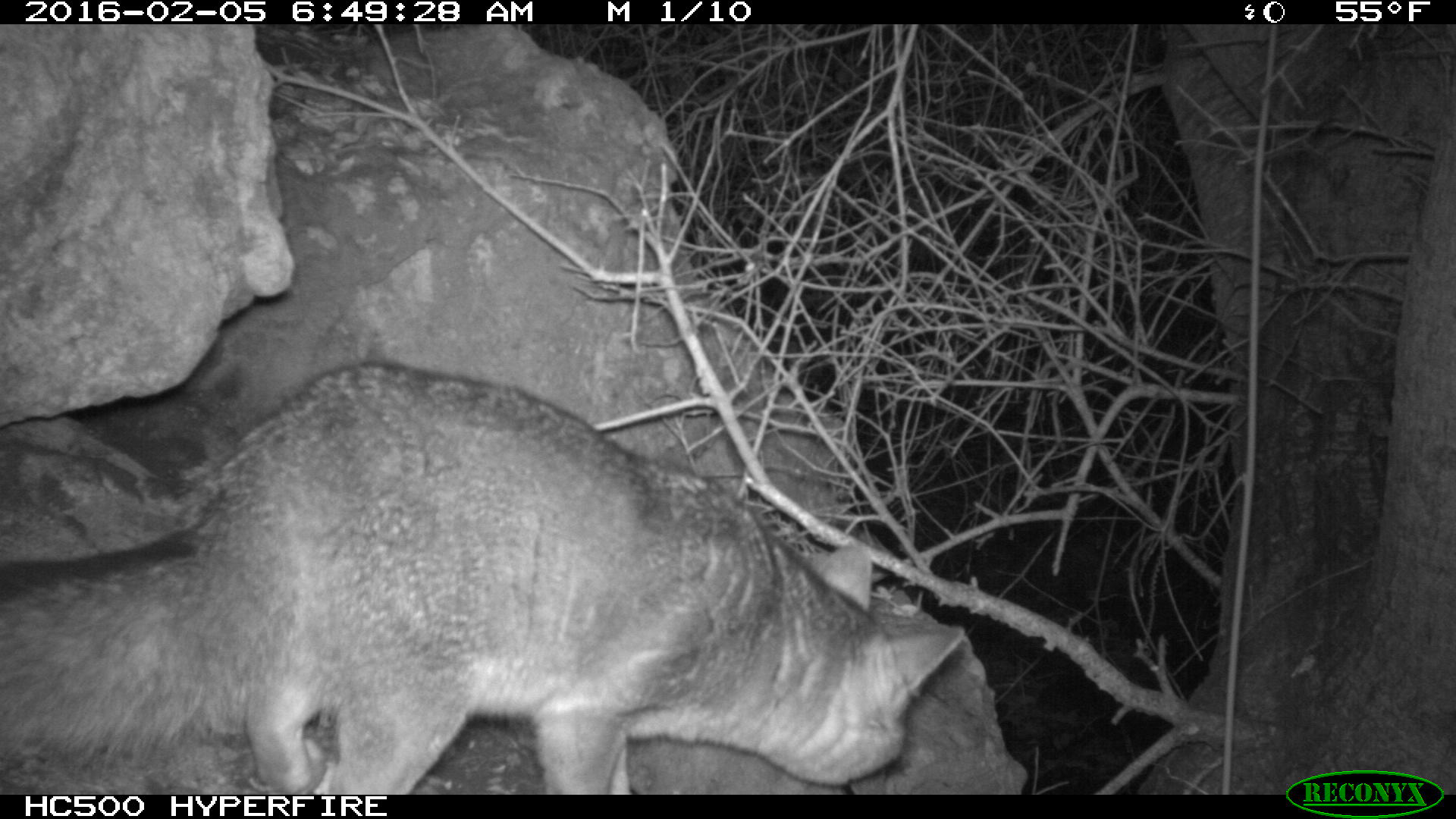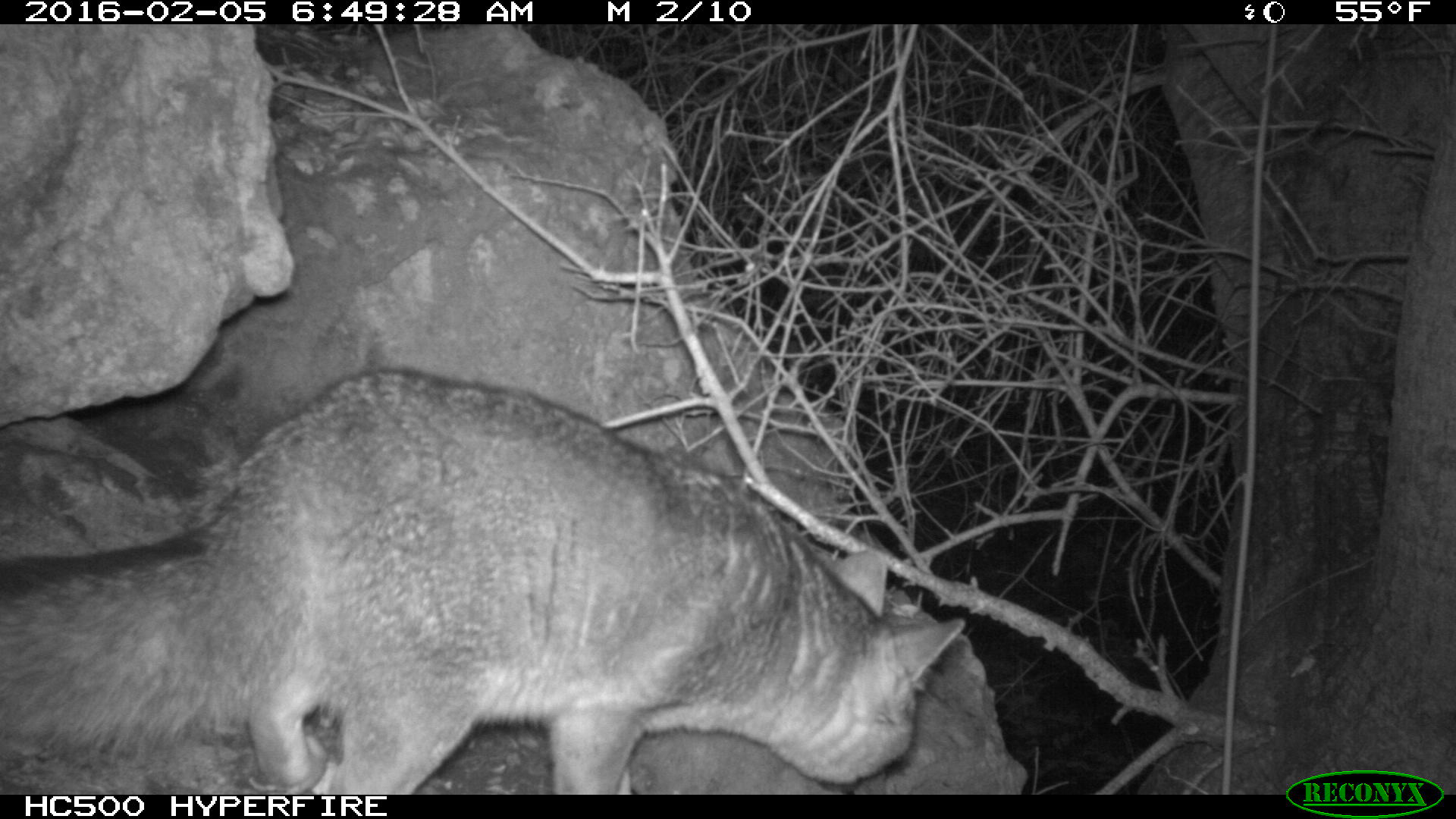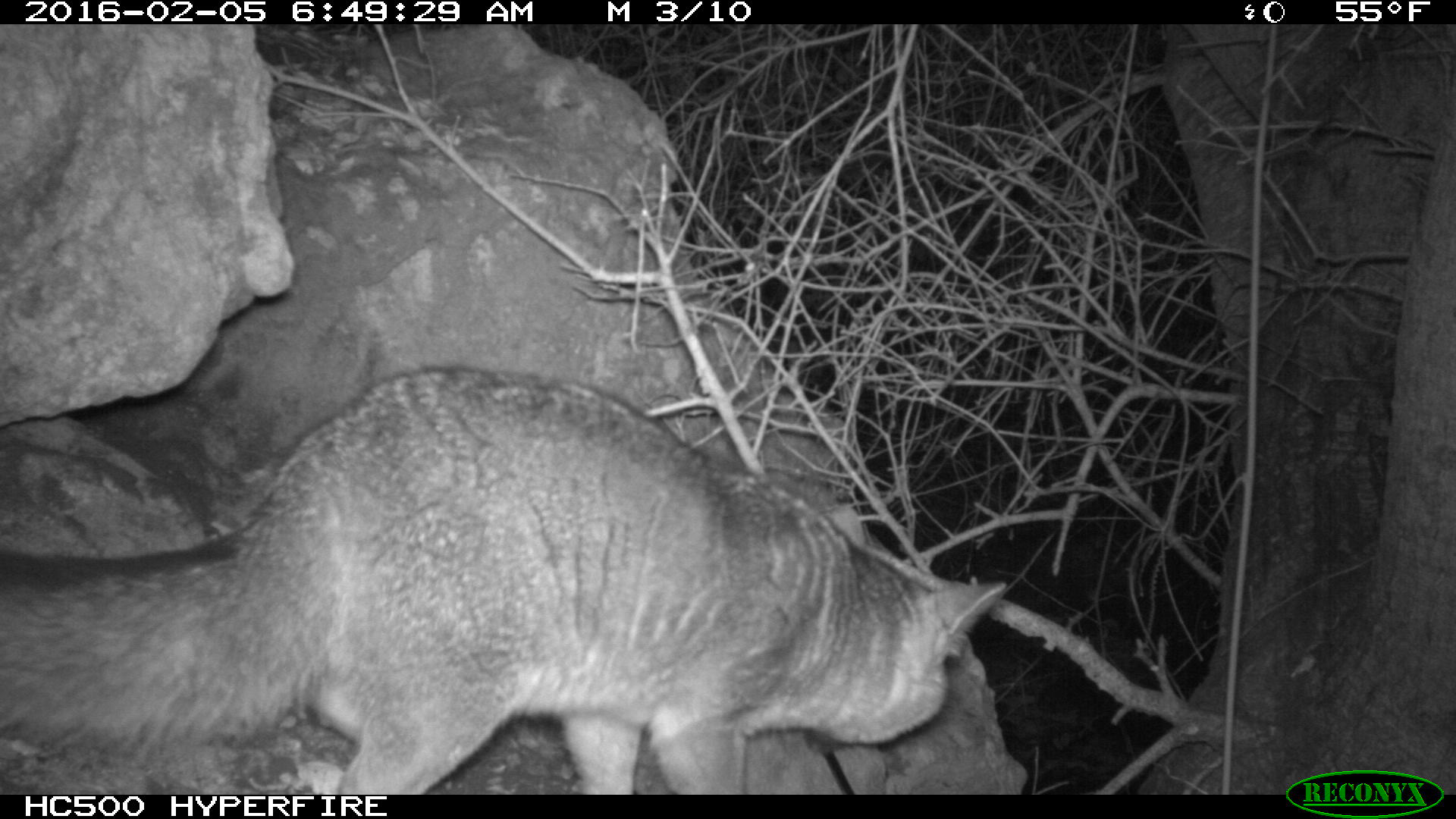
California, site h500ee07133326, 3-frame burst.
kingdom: Animalia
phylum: Chordata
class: Mammalia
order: Carnivora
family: Canidae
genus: Urocyon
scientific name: Urocyon littoralis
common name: island fox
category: fox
Fox (island fox) (Urocyon littoralis).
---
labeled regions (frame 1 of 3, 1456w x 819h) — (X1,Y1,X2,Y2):
fox: (0,361,965,795)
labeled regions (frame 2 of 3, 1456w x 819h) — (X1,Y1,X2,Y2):
fox: (0,367,968,793)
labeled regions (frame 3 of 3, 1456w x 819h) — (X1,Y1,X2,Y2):
fox: (0,362,1009,795)